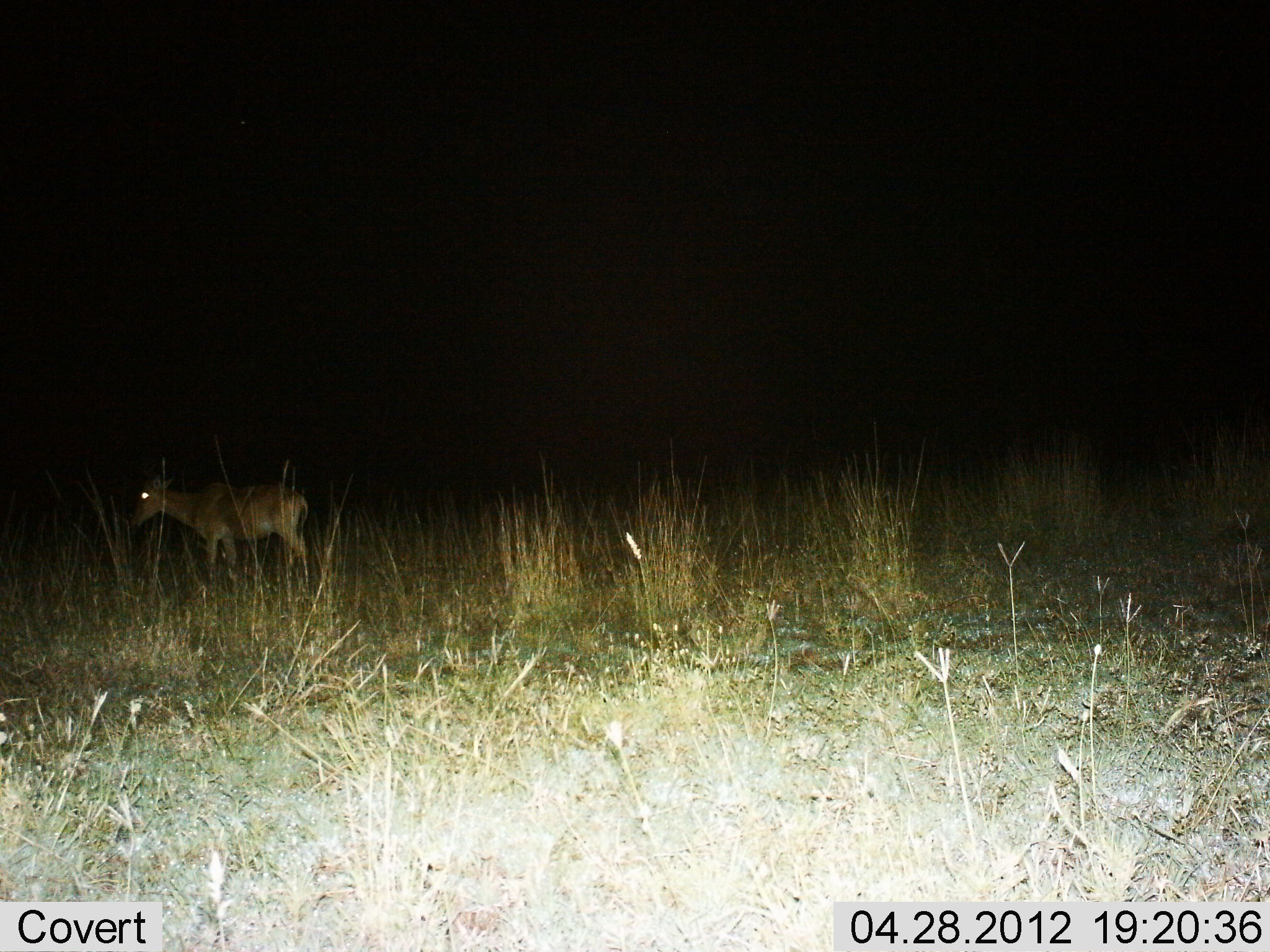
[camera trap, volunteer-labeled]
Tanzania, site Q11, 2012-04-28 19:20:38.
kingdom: Animalia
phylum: Chordata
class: Mammalia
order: Artiodactyla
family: Bovidae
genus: Redunca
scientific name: Redunca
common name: reedbuck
Reedbuck (Redunca), count 1. Behavior (volunteer vote fractions): standing 100%, resting 0%, moving 0%, interacting 0%. Young present (vote fraction): 0%. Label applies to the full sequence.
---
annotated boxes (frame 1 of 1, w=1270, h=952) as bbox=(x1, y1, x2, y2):
animal: bbox=(129, 471, 317, 602)